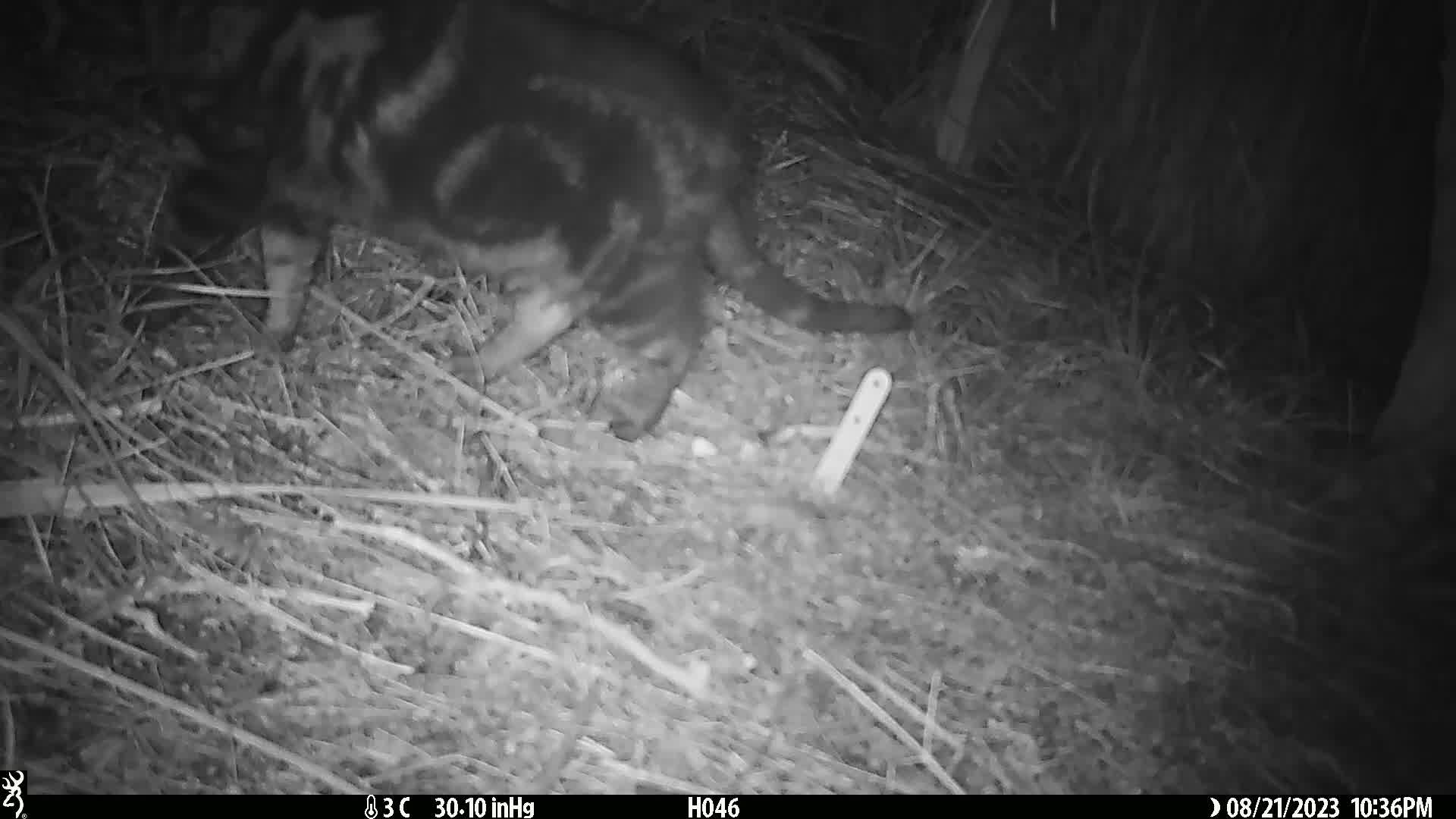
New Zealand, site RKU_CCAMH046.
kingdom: Animalia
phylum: Chordata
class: Mammalia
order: Carnivora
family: Felidae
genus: Felis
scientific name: Felis catus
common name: domestic cat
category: cat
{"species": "cat (domestic cat) (Felis catus)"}